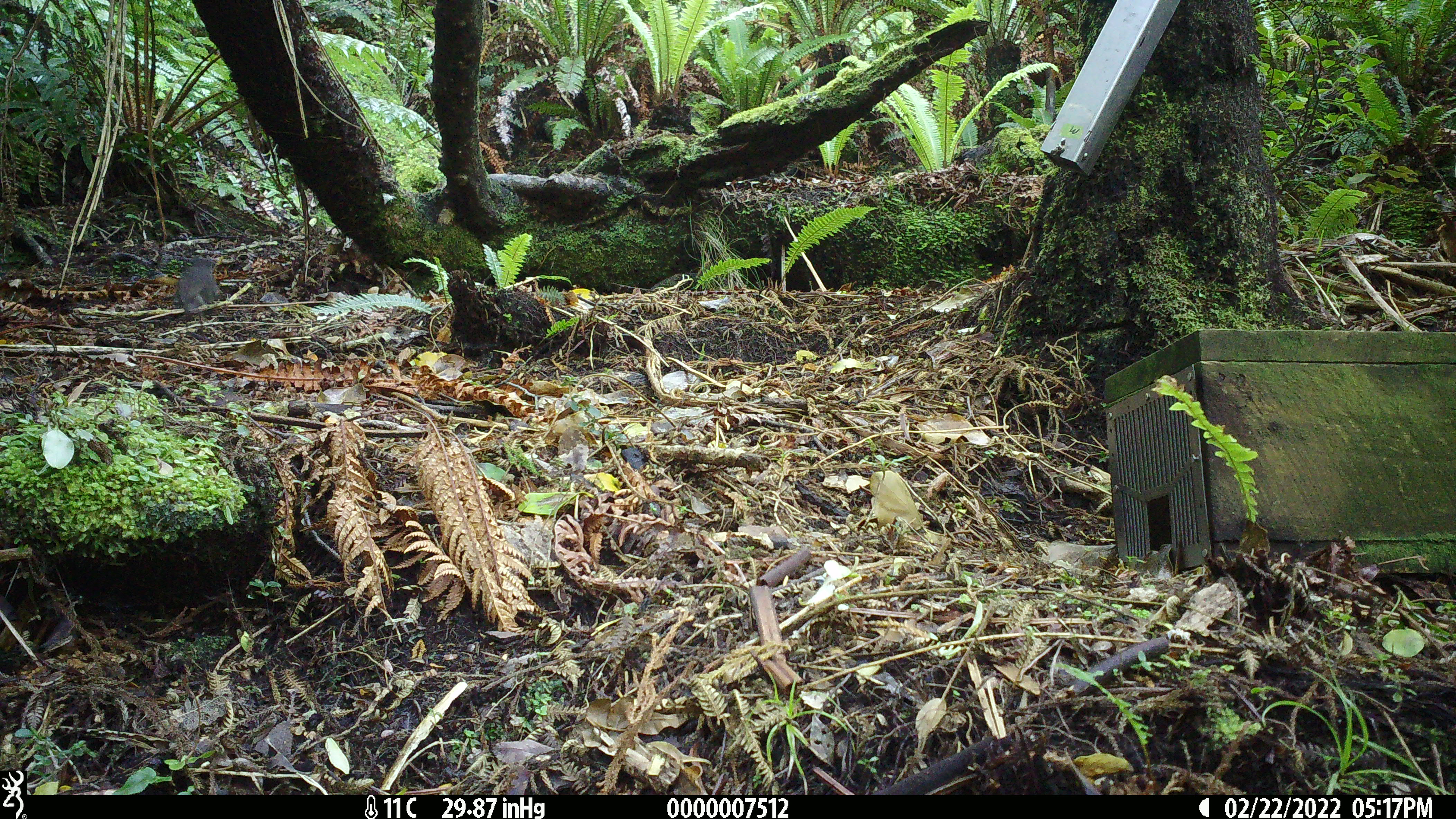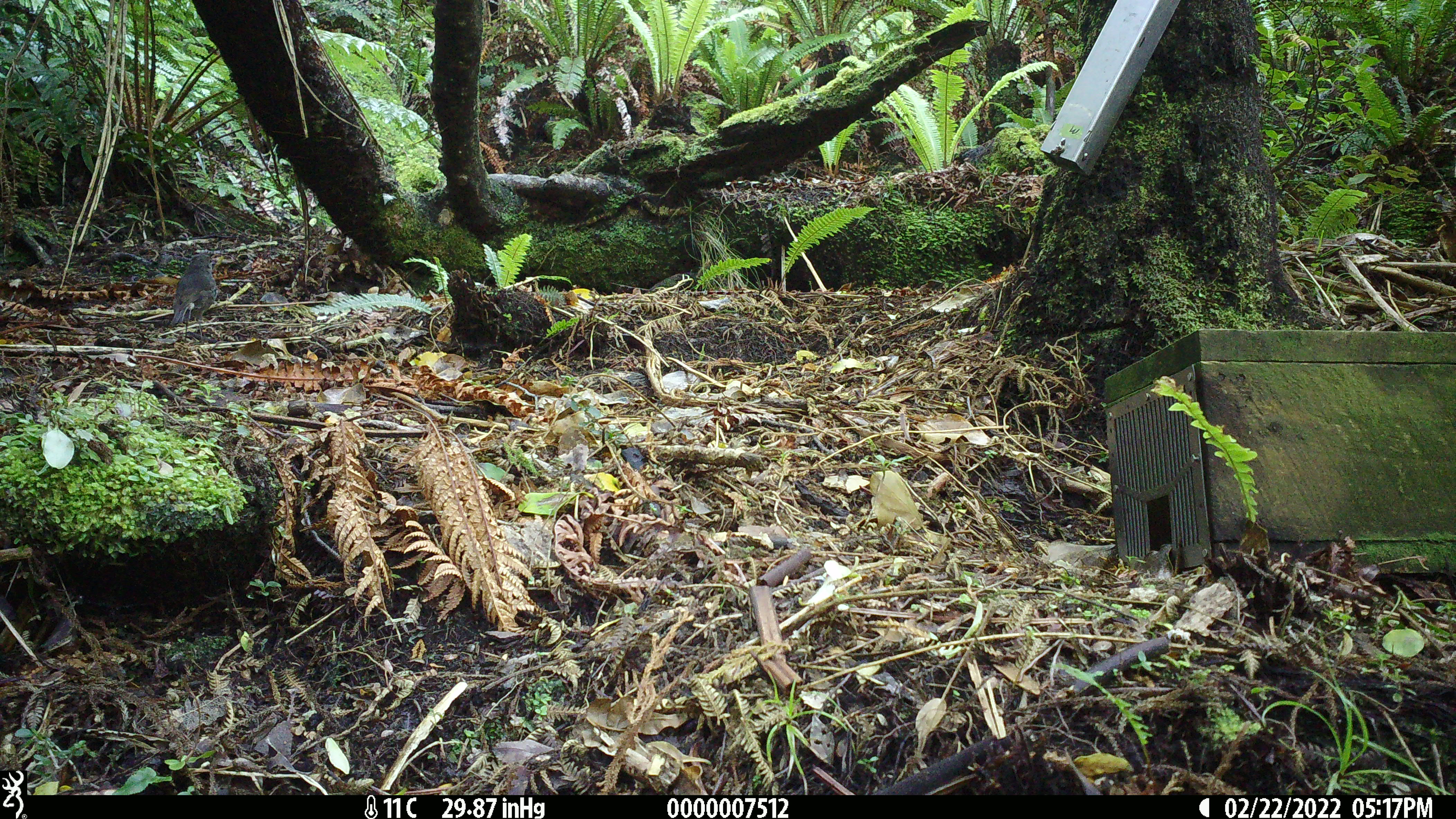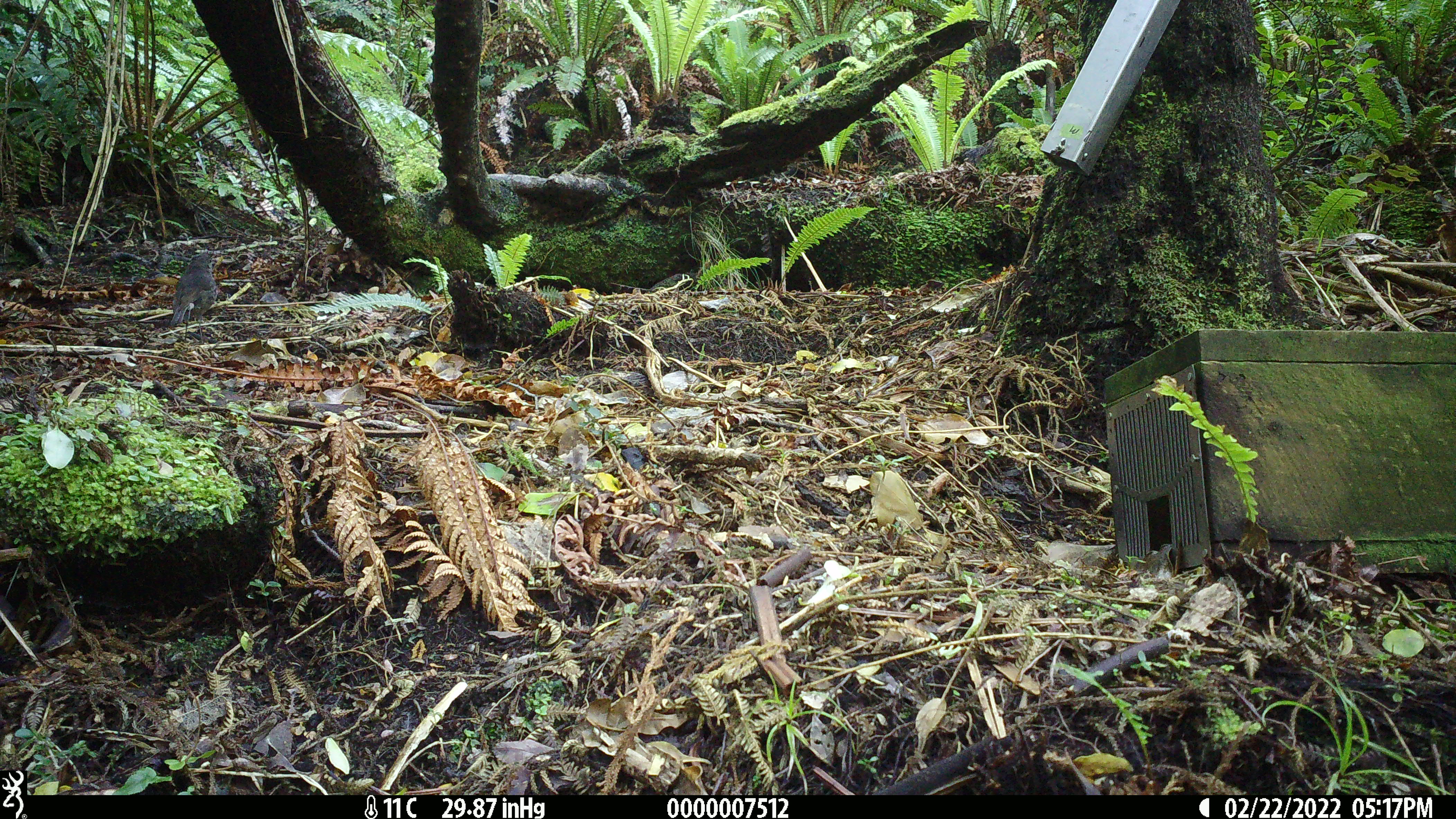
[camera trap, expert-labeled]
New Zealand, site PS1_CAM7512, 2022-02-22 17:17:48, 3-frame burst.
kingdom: Animalia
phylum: Chordata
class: Aves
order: Passeriformes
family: Petroicidae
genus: Petroica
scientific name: Petroica australis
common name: new zealand robin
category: robin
Robin (new zealand robin) (Petroica australis).